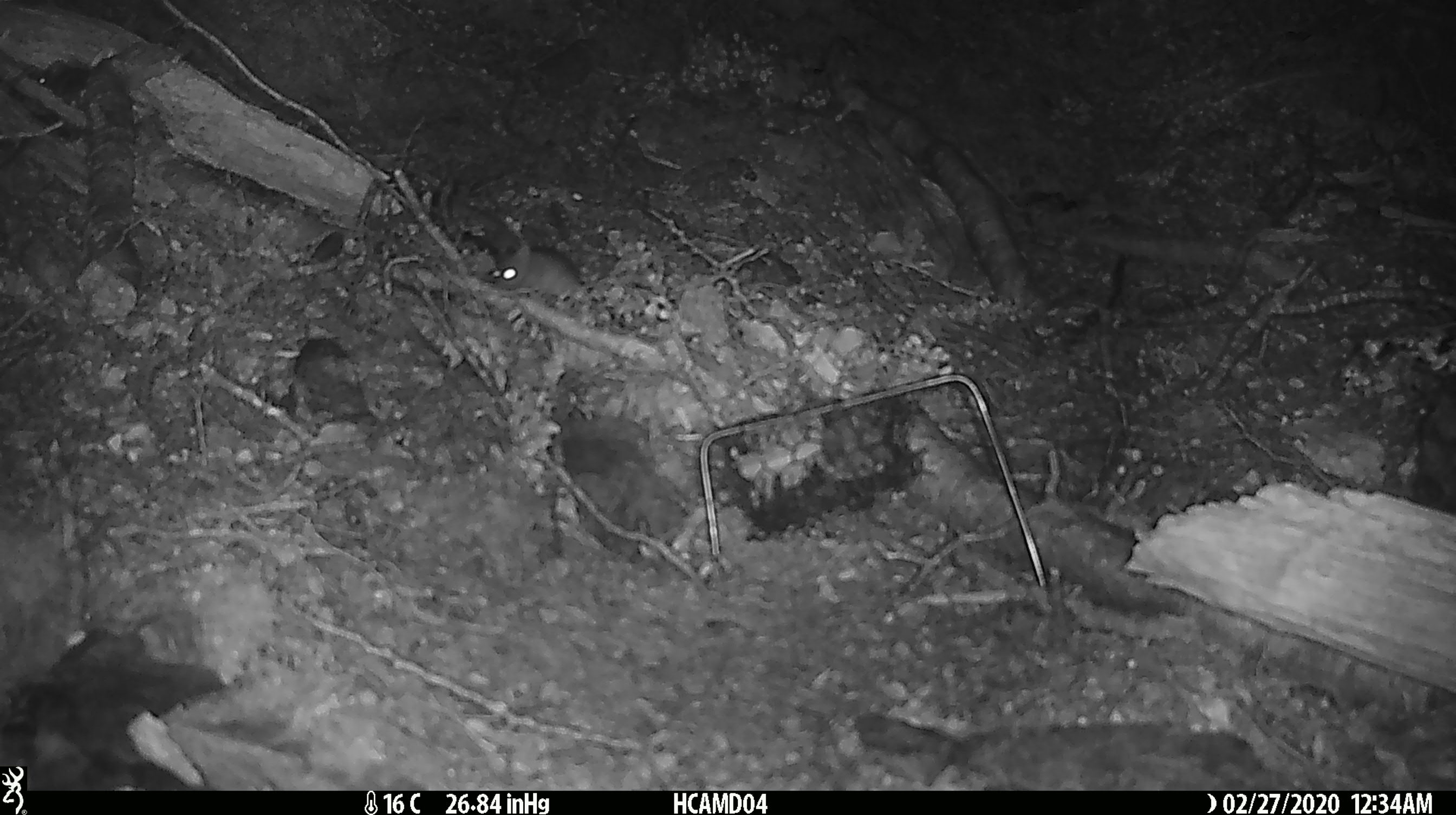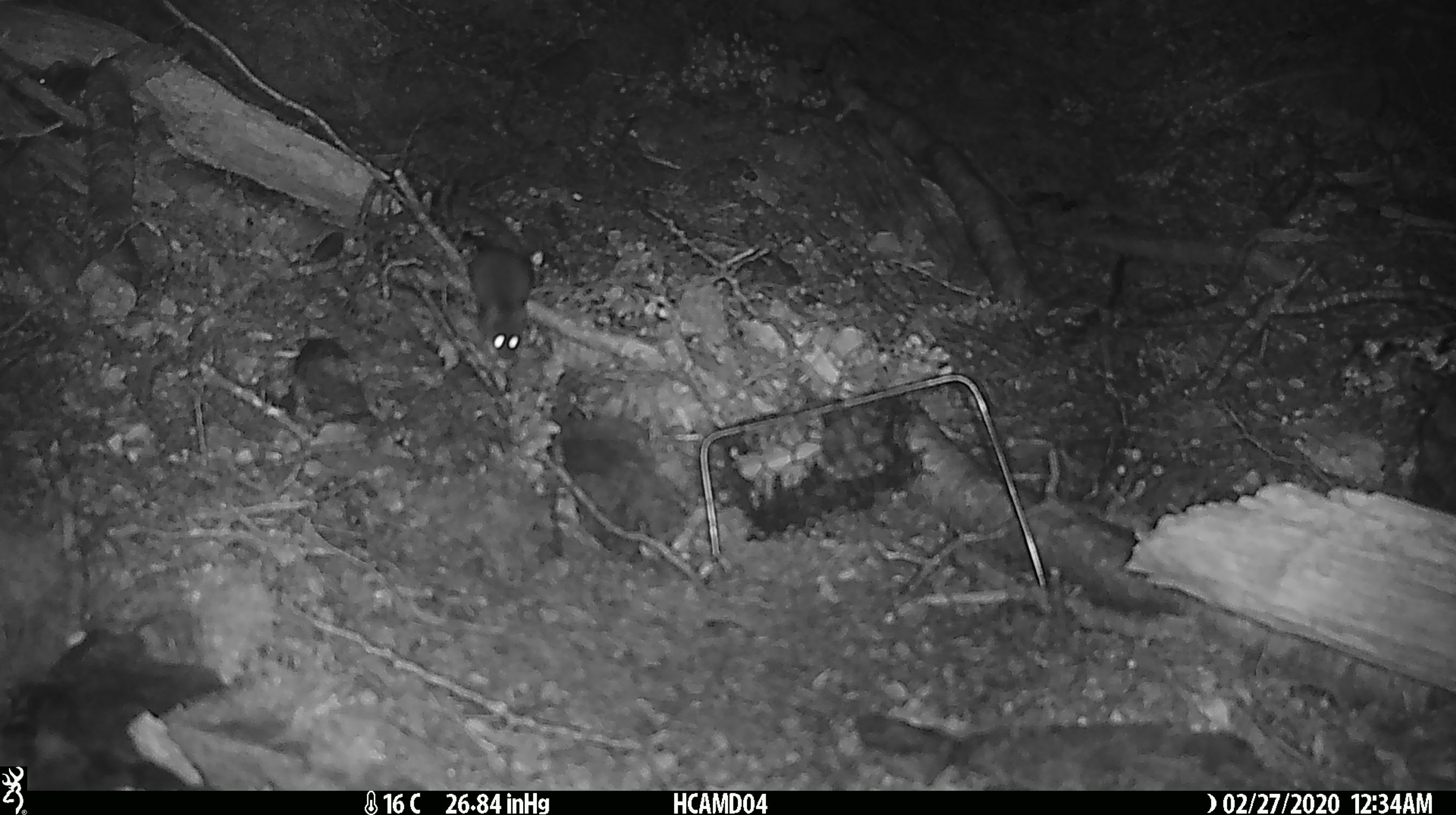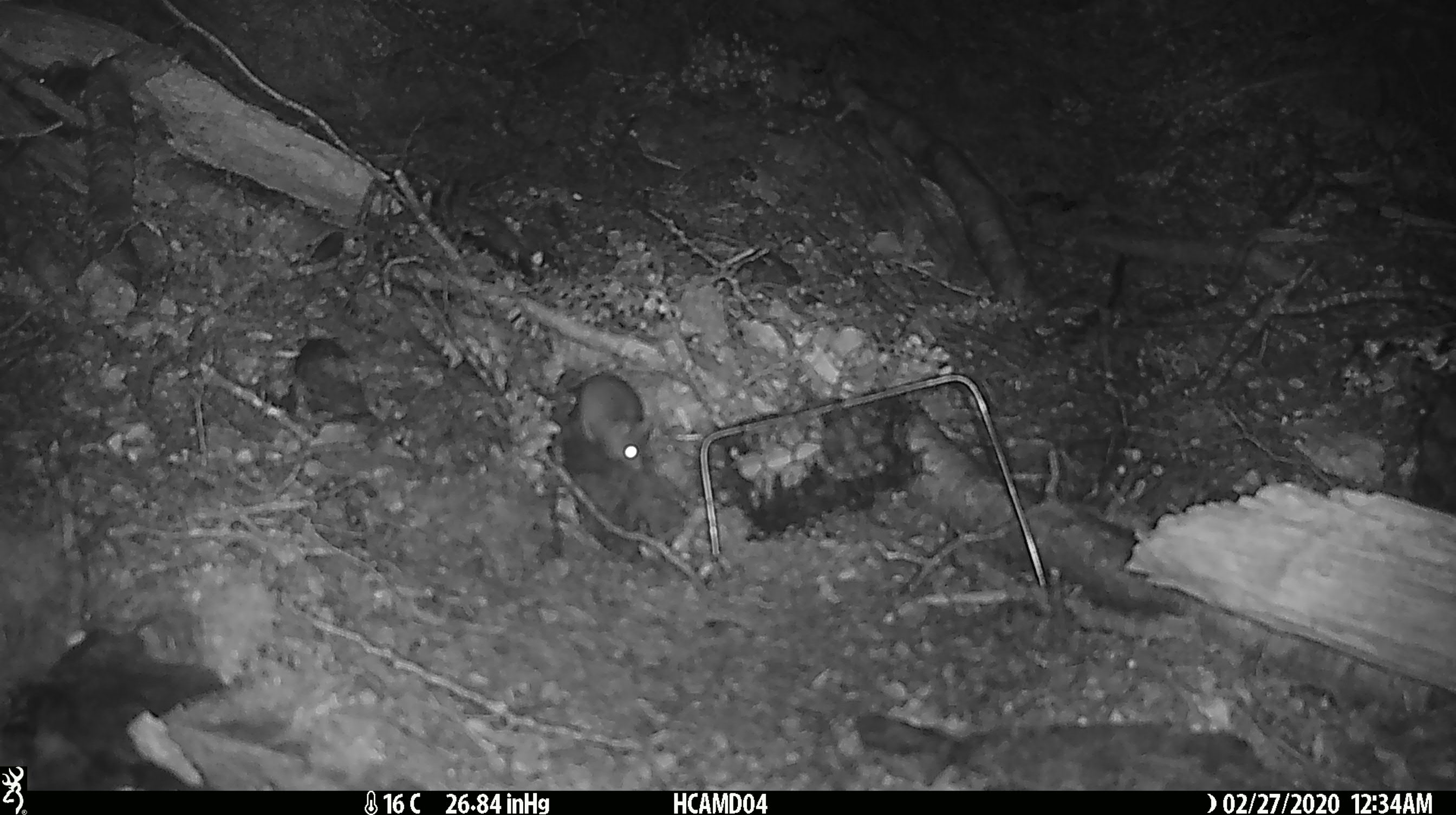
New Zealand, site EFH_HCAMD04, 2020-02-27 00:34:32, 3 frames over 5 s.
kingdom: Animalia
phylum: Chordata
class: Mammalia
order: Rodentia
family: Muridae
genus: Mus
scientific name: Mus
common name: mouse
Mouse (Mus).